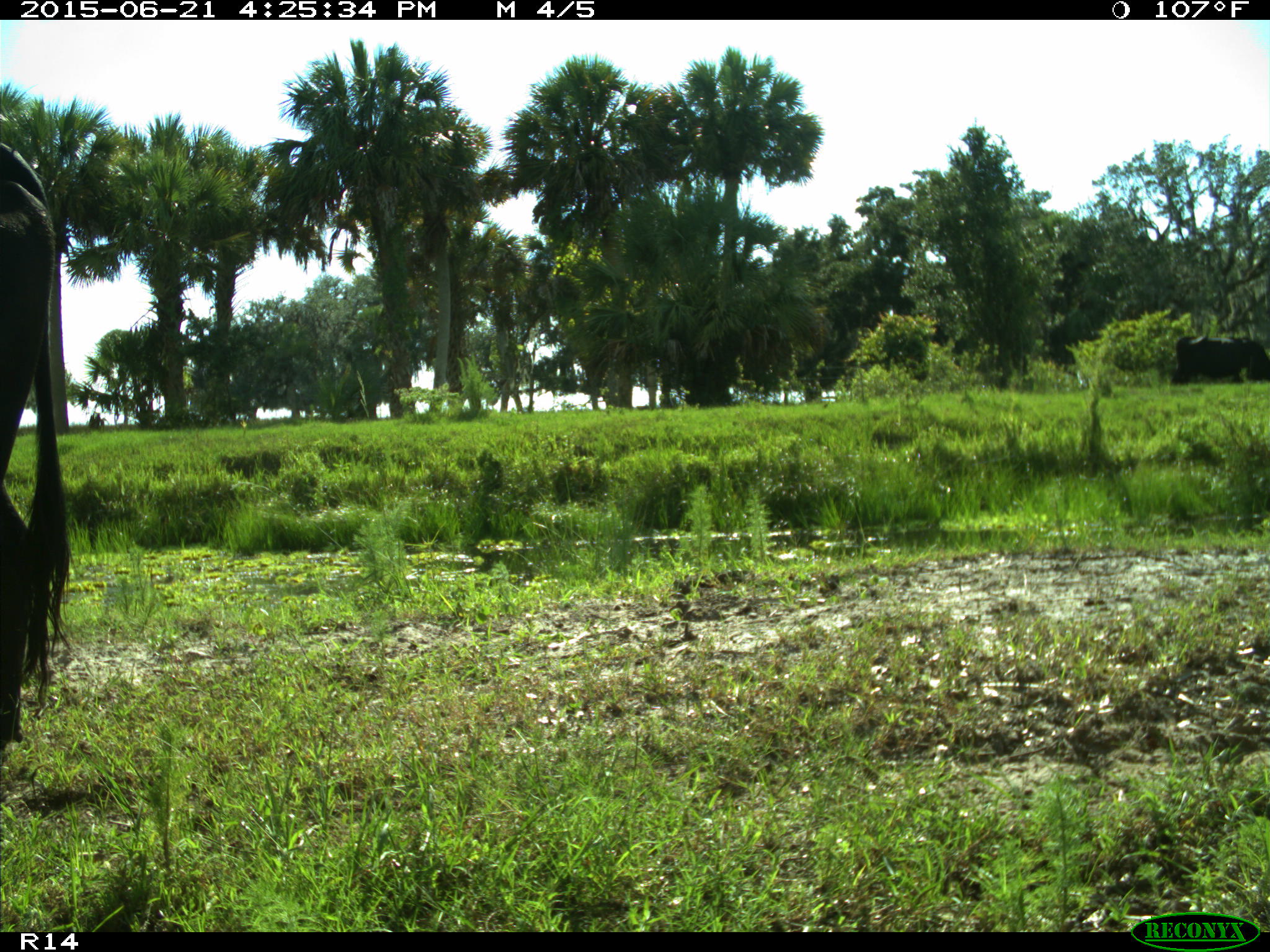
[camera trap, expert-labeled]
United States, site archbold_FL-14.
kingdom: Animalia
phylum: Chordata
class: Mammalia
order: Artiodactyla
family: Bovidae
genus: Bos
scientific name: Bos taurus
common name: domestic cow